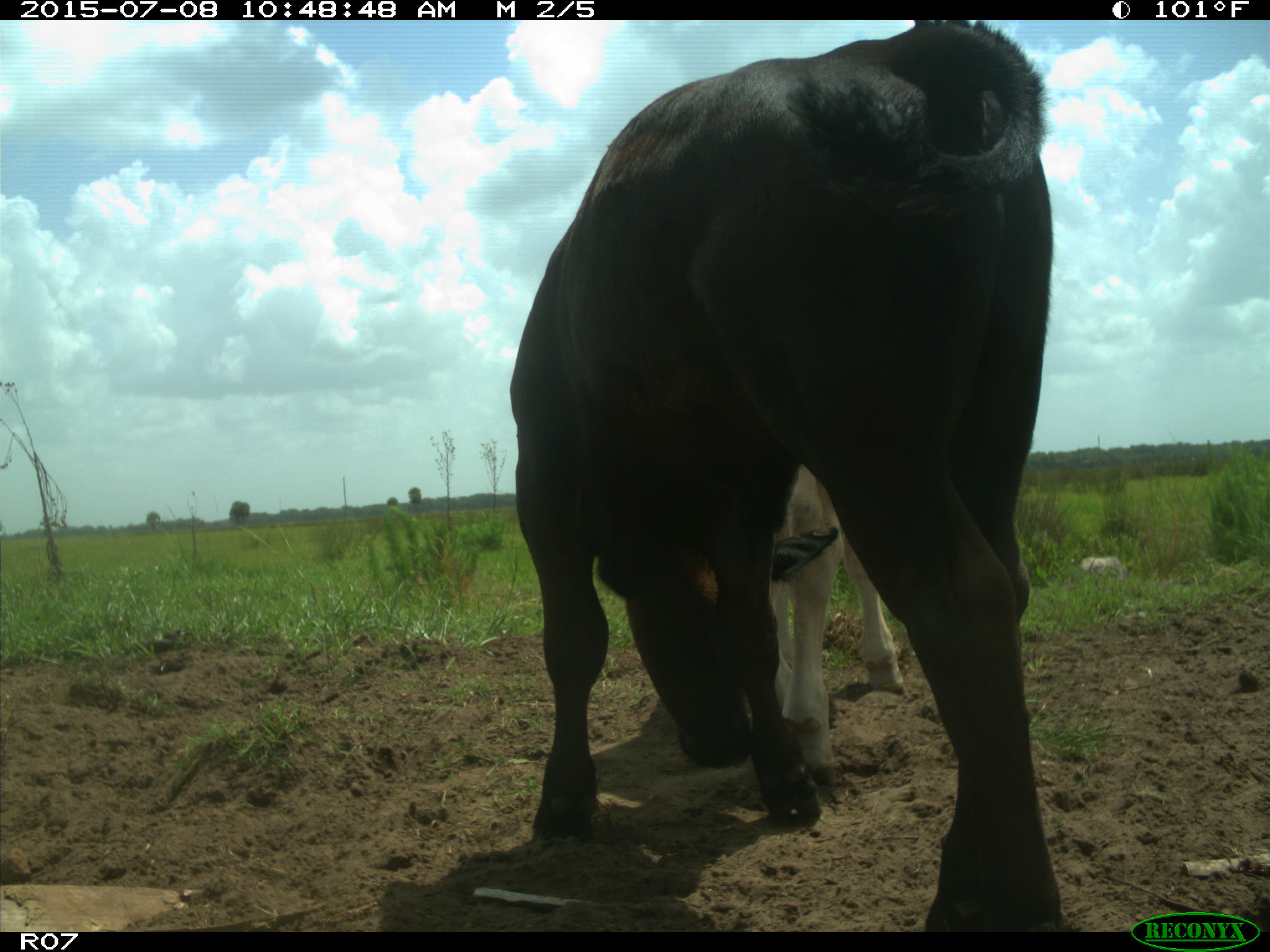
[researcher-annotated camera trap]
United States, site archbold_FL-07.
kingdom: Animalia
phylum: Chordata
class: Mammalia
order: Artiodactyla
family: Bovidae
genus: Bos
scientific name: Bos taurus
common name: domestic cow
Bos taurus (domestic cow).